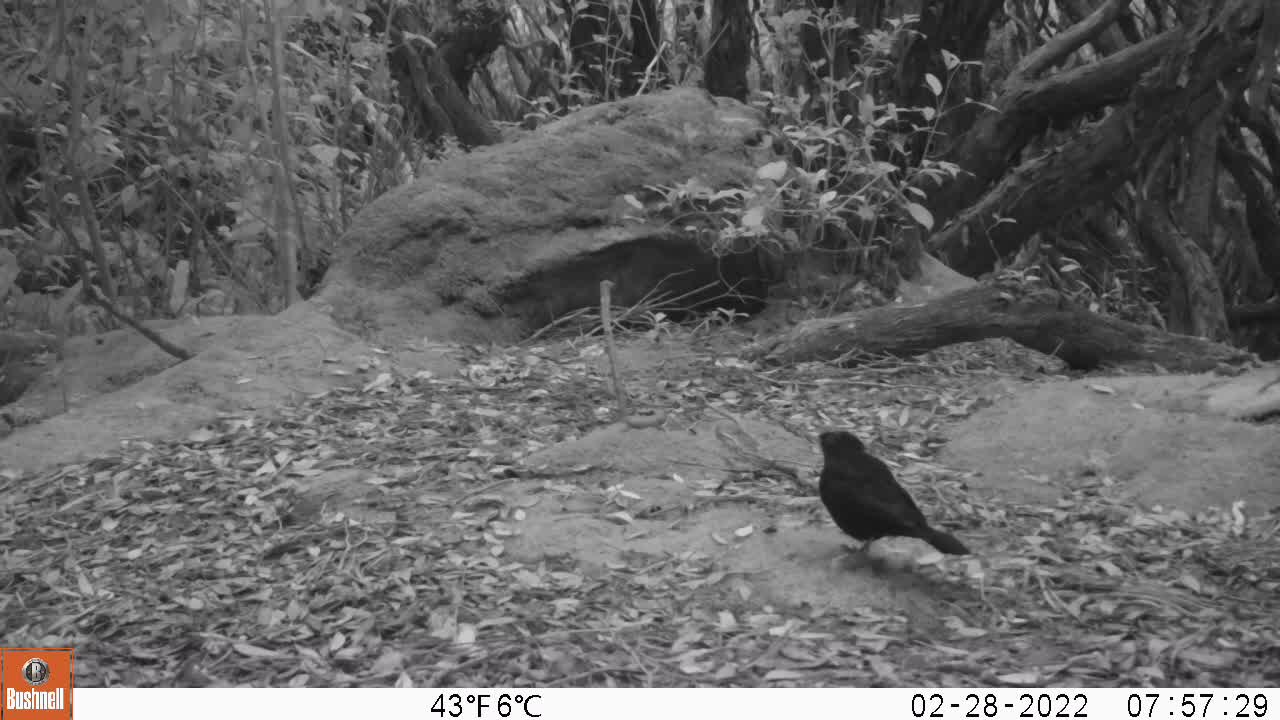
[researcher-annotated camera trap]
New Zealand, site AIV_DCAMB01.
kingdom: Animalia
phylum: Chordata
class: Aves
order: Passeriformes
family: Turdidae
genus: Turdus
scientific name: Turdus merula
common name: eurasian blackbird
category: blackbird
Blackbird (eurasian blackbird) (Turdus merula).